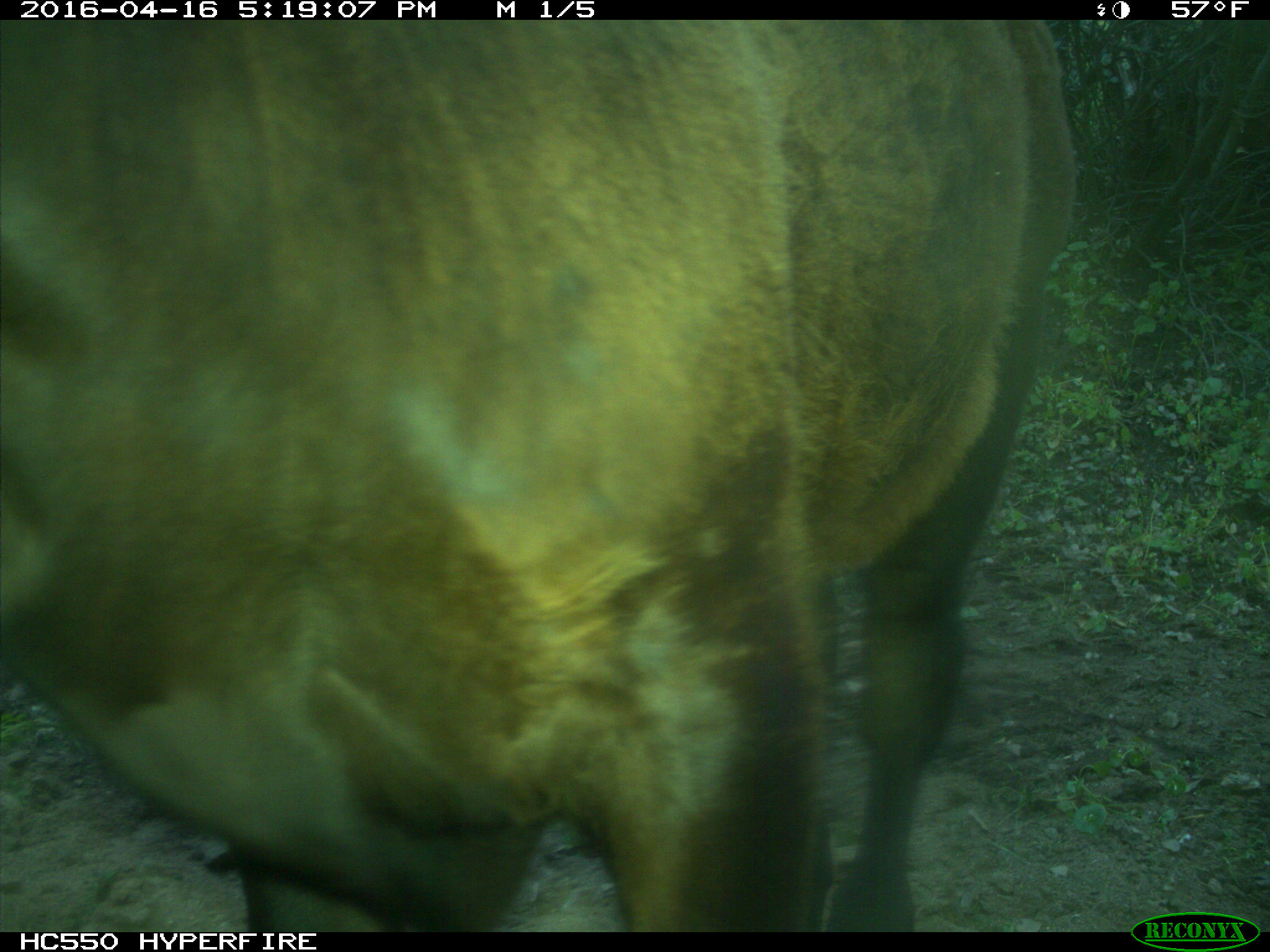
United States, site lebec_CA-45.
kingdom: Animalia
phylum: Chordata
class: Mammalia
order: Artiodactyla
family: Bovidae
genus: Bos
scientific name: Bos taurus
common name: domestic cow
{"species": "Bos taurus (domestic cow)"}